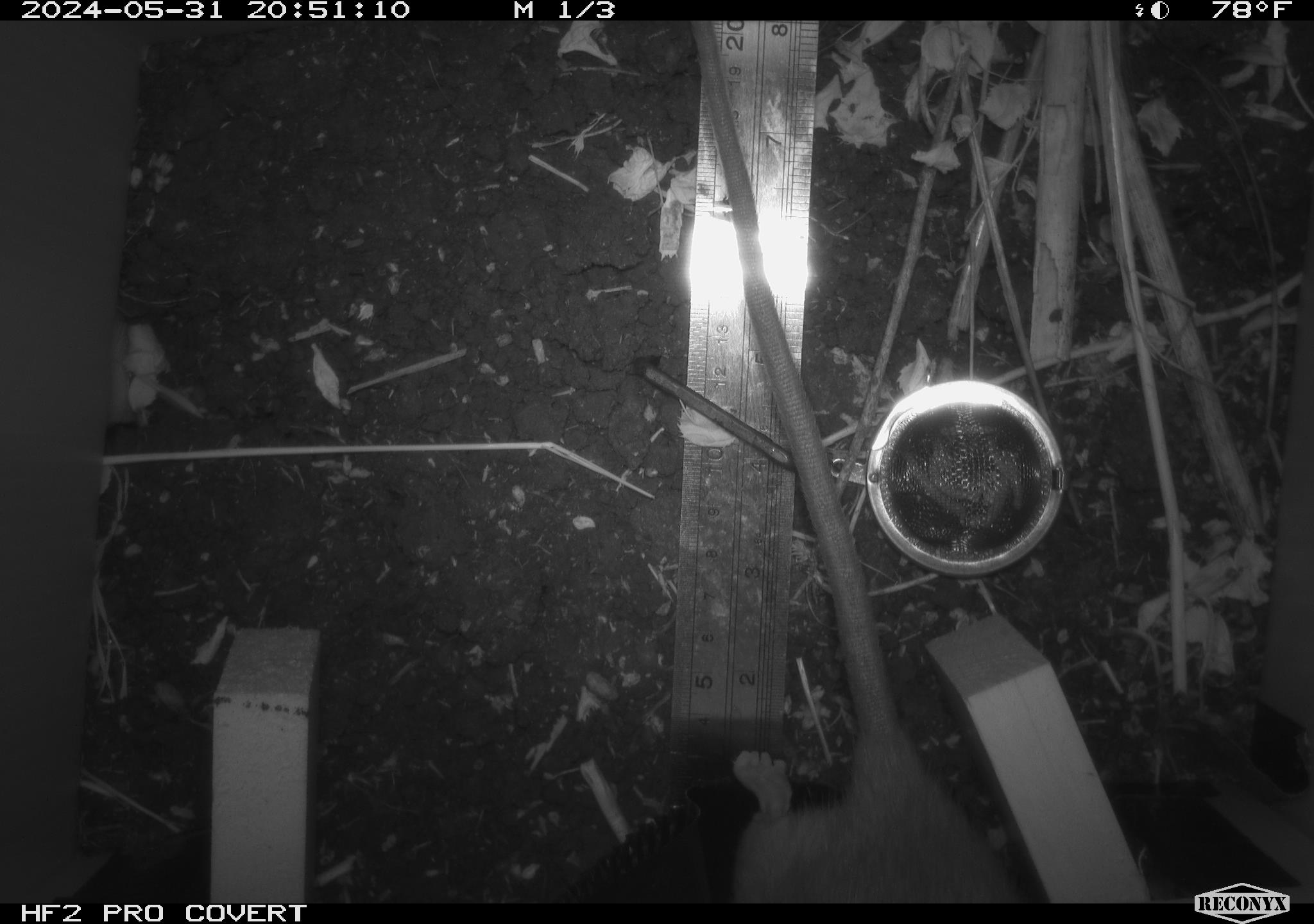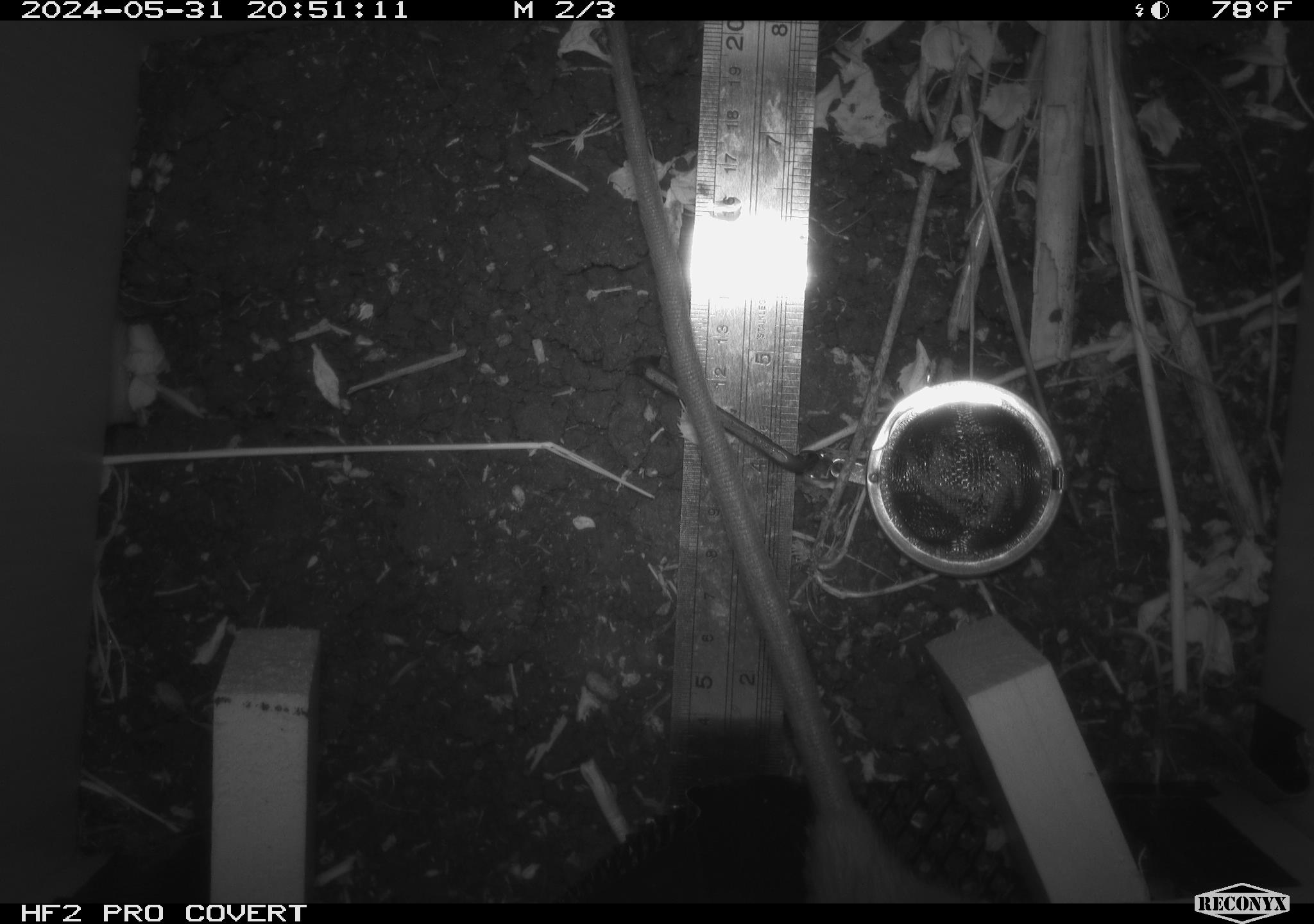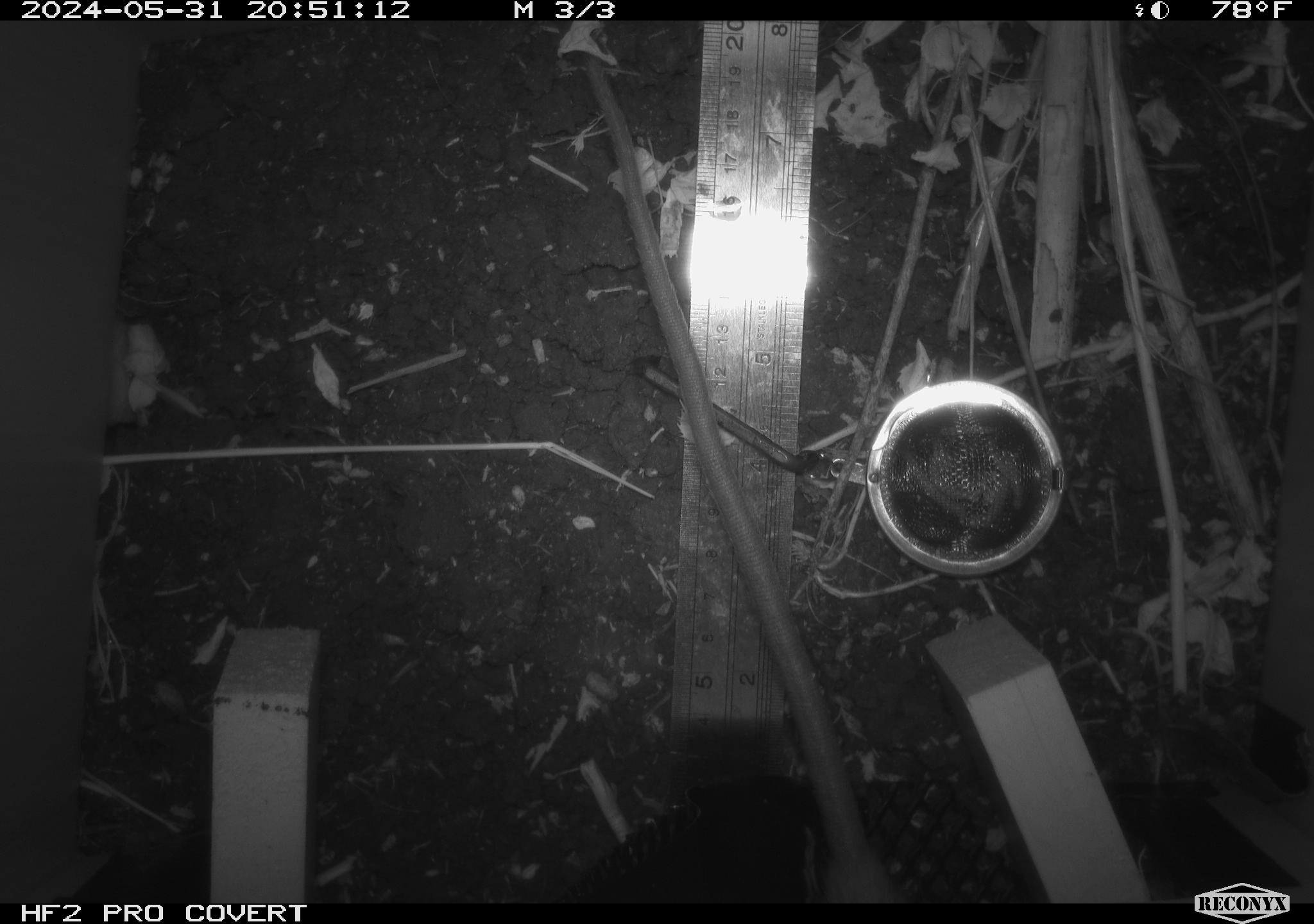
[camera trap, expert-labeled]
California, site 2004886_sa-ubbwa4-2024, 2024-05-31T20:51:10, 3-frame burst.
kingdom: Animalia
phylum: Chordata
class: Mammalia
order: Rodentia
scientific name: Rodentia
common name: woodrat or rat or mouse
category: woodrat or rat or mouse species